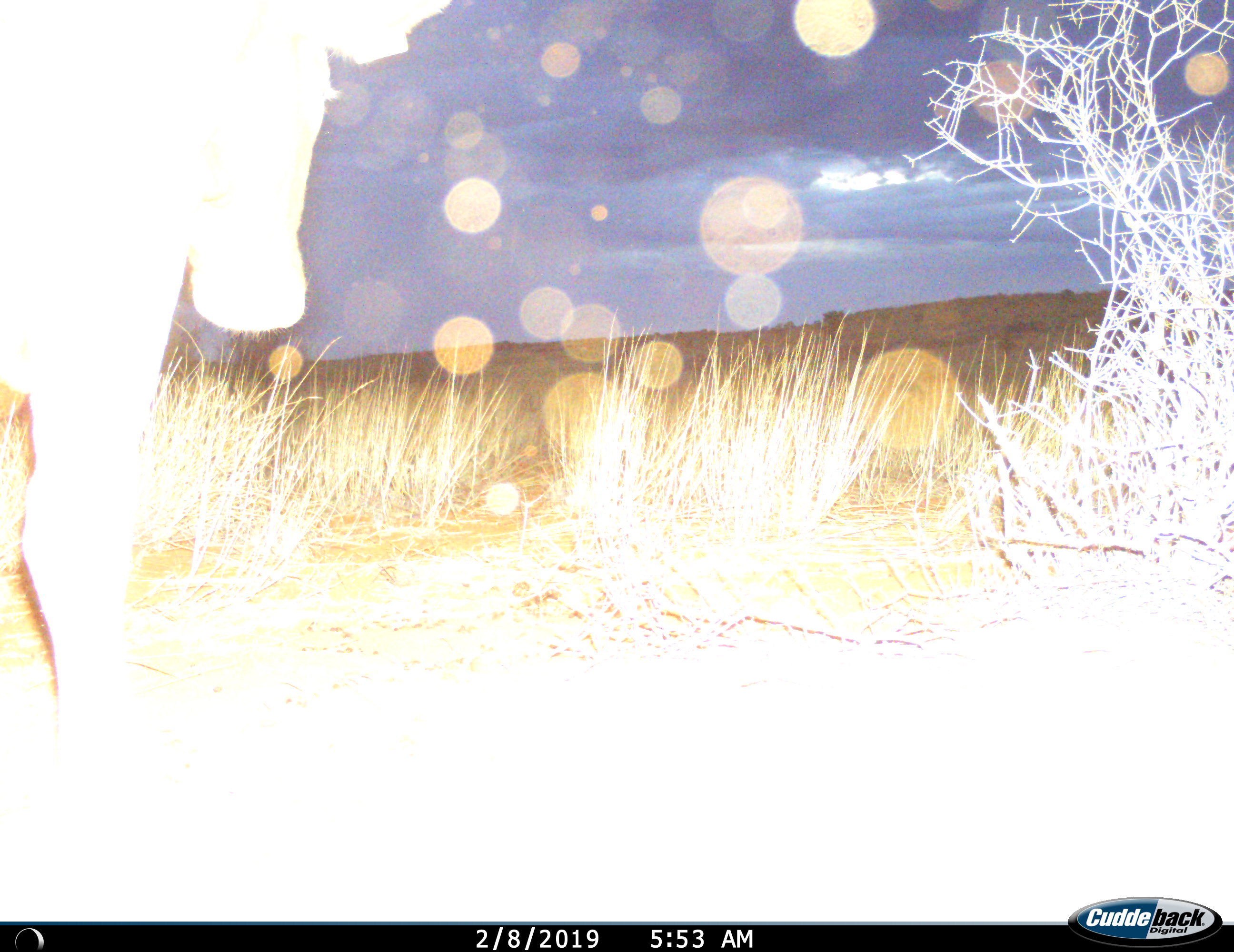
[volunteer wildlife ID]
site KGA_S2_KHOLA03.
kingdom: Animalia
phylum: Chordata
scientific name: Vertebrata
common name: domestic animal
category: domesticanimal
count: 1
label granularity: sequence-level